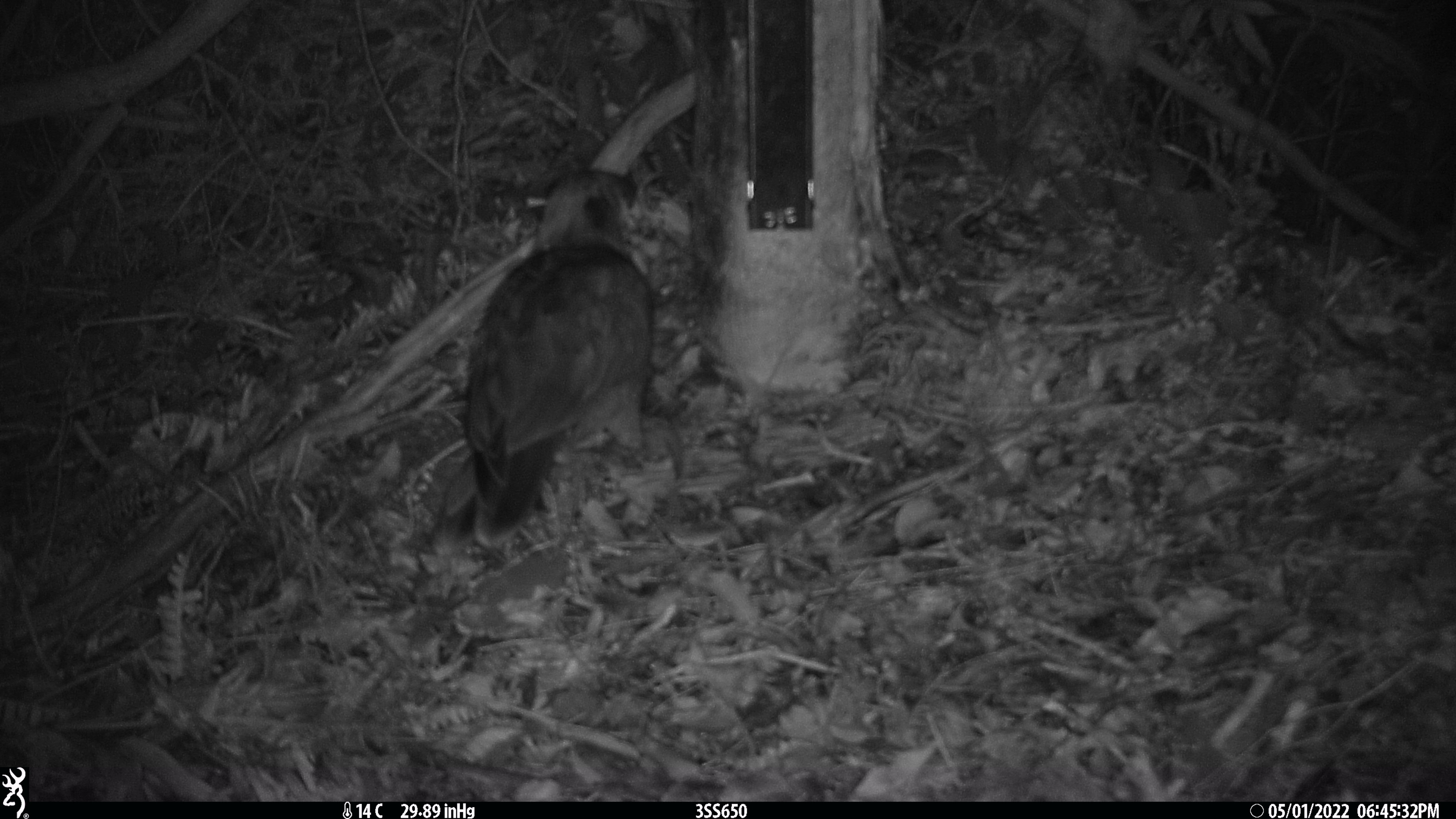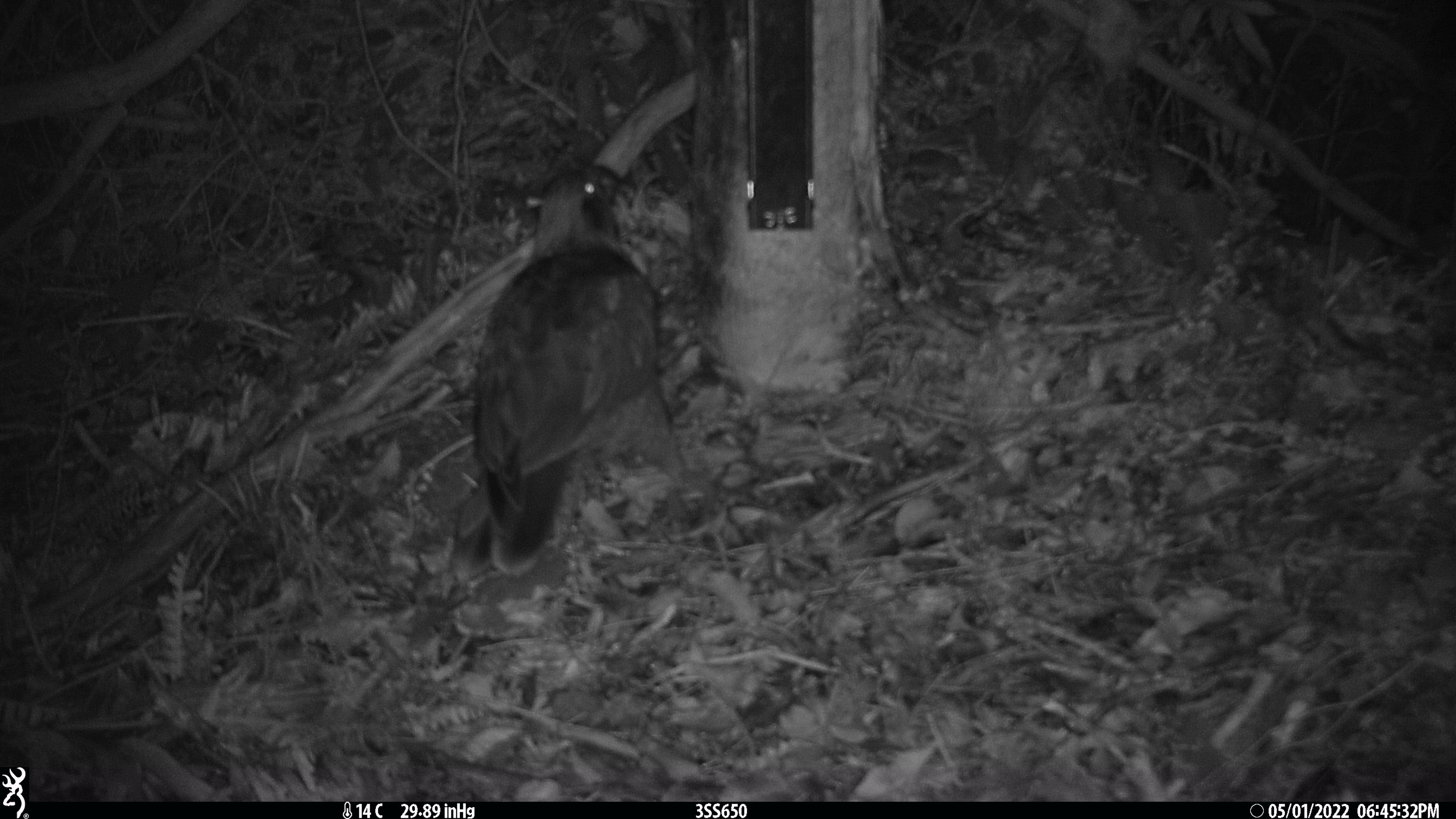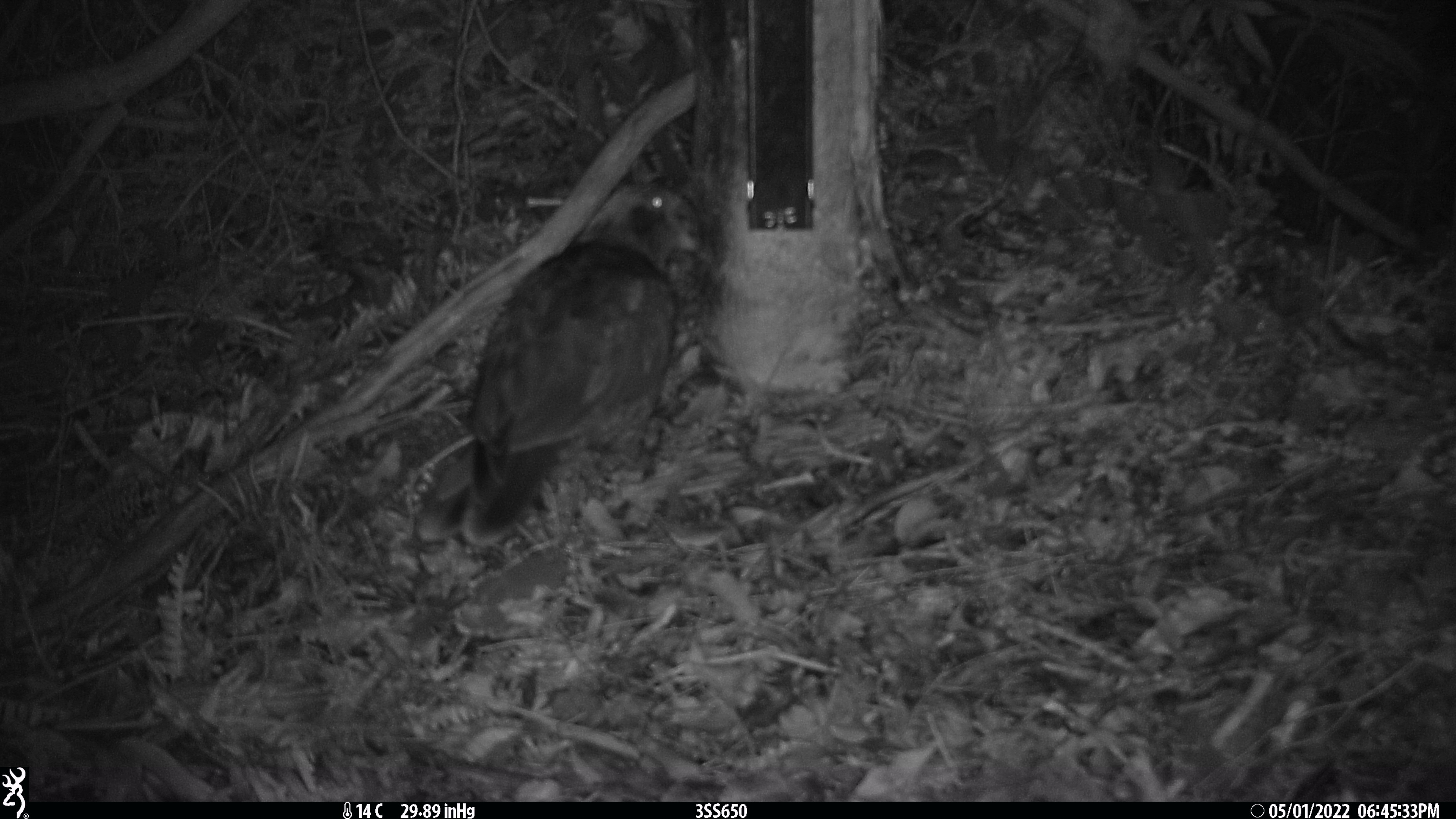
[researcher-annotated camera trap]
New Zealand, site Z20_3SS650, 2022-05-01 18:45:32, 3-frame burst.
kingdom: Animalia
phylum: Chordata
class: Aves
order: Psittaciformes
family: Strigopidae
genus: Nestor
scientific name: Nestor notabilis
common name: kea